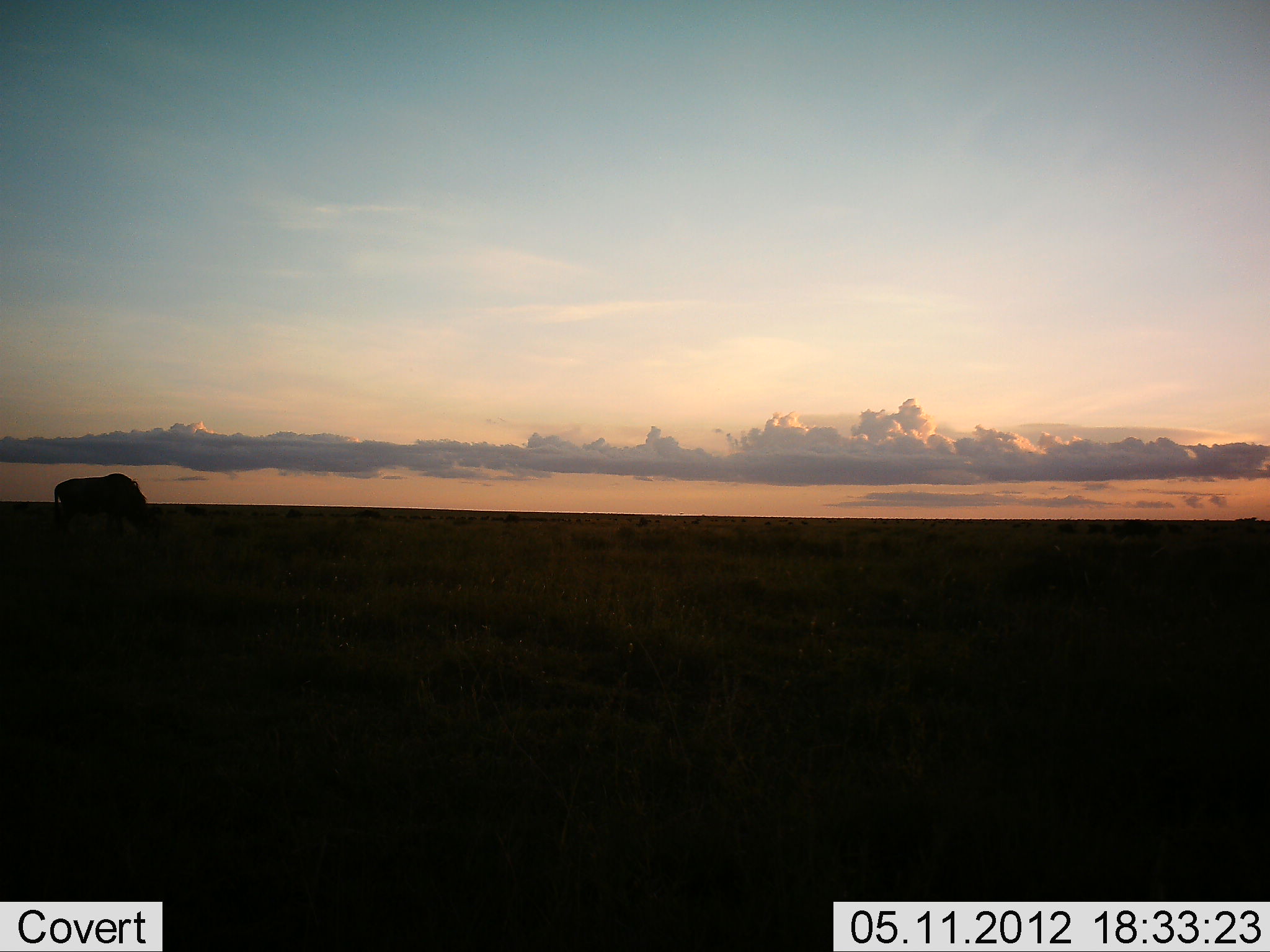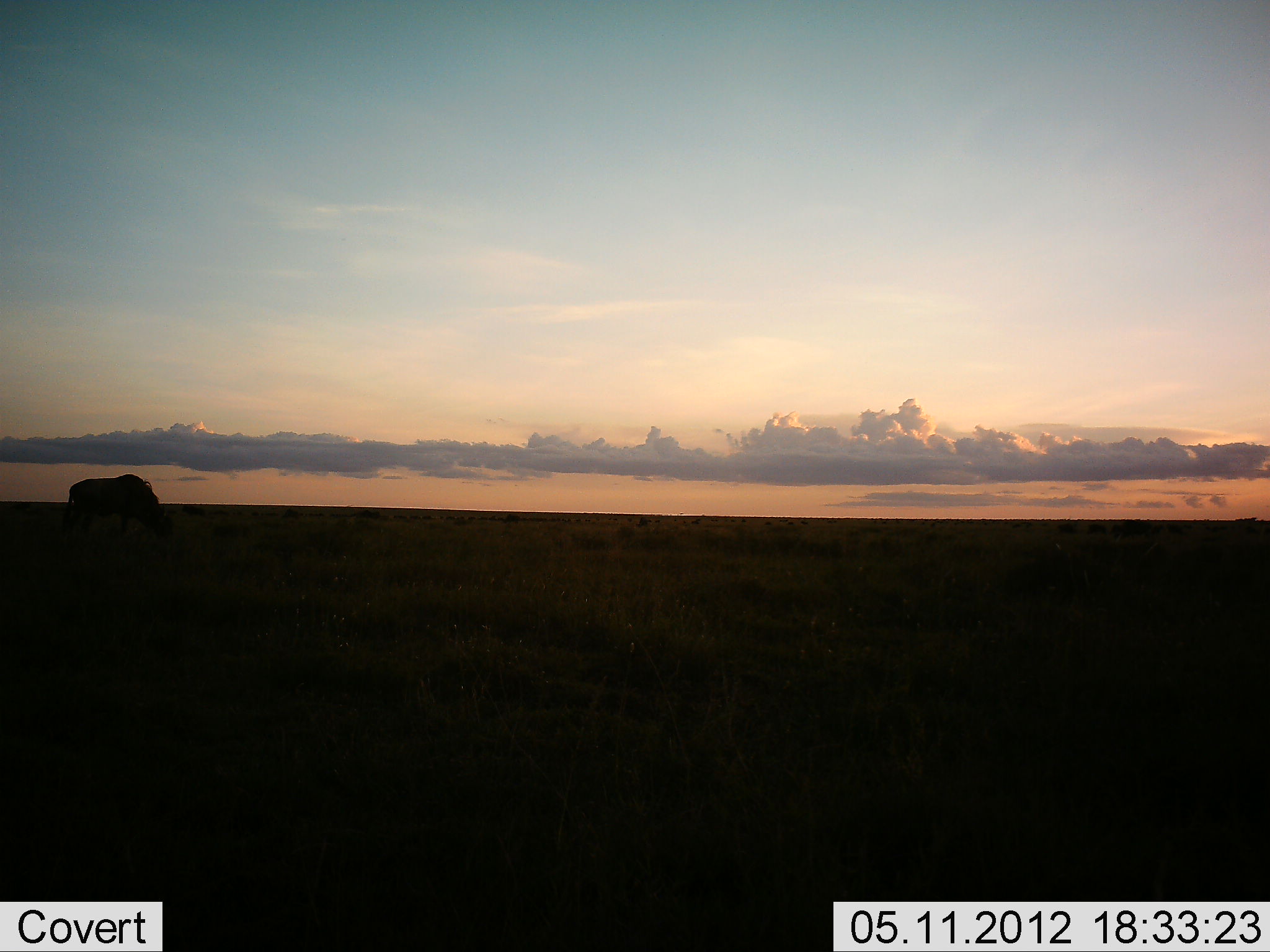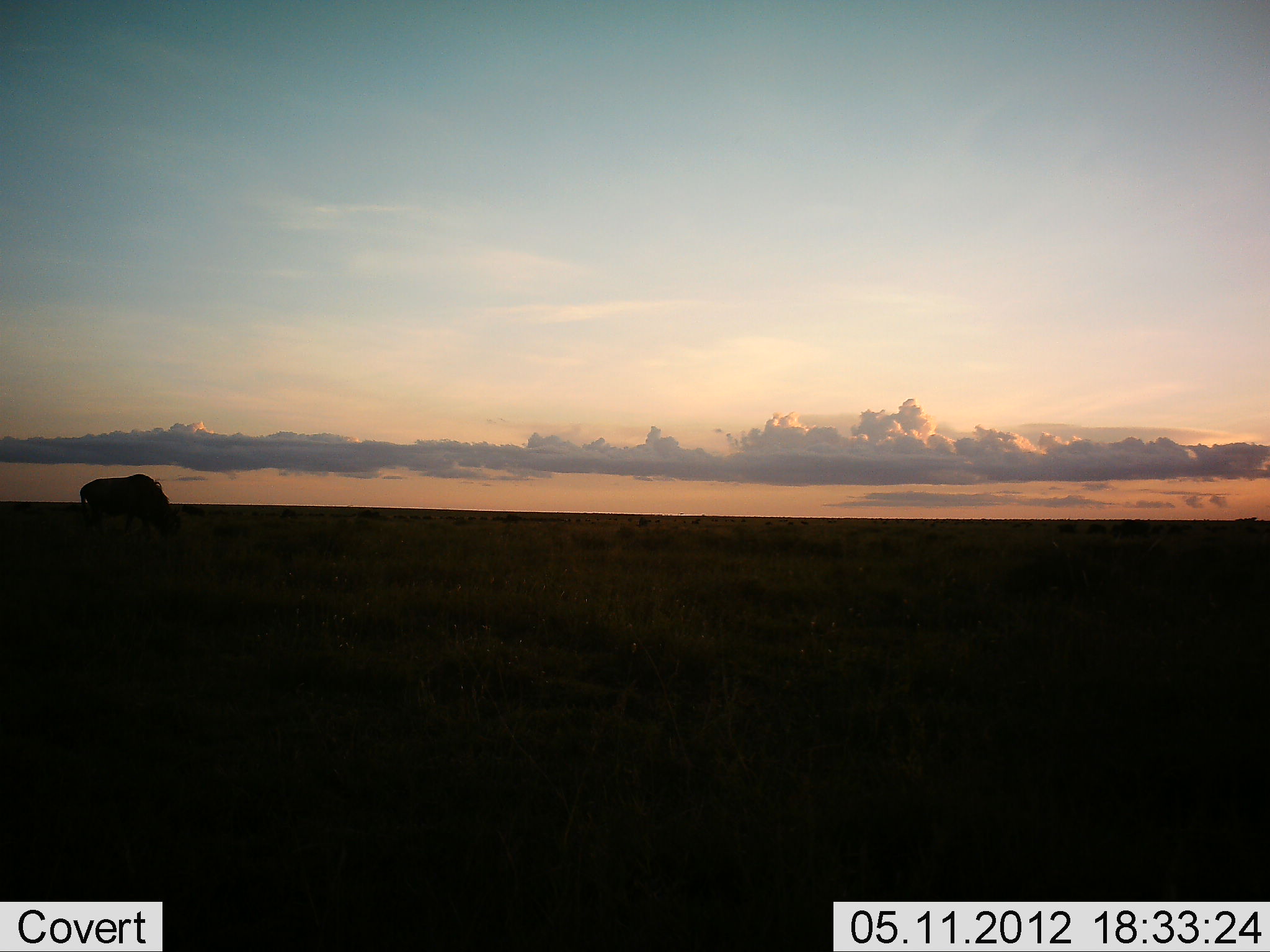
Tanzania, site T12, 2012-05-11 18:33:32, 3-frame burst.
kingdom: Animalia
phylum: Chordata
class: Mammalia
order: Artiodactyla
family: Bovidae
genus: Connochaetes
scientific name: Connochaetes taurinus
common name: blue wildebeest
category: wildebeest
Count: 1.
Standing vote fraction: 10%.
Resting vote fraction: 0%.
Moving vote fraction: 40%.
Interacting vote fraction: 0%.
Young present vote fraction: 0%.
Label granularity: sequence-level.